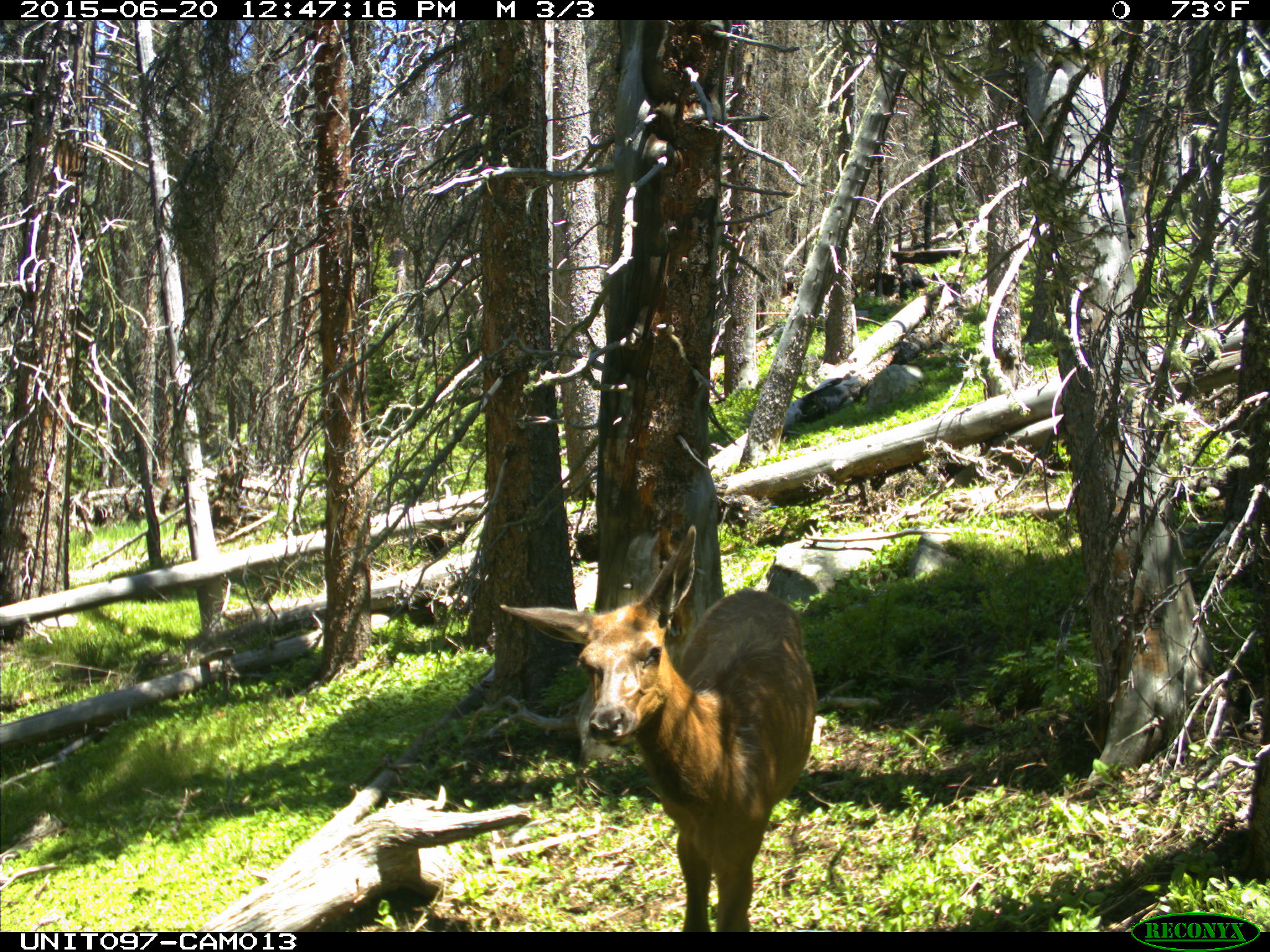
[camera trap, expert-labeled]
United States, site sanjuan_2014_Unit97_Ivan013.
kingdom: Animalia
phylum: Chordata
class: Mammalia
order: Artiodactyla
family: Cervidae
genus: Cervus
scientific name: Cervus elaphus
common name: red deer